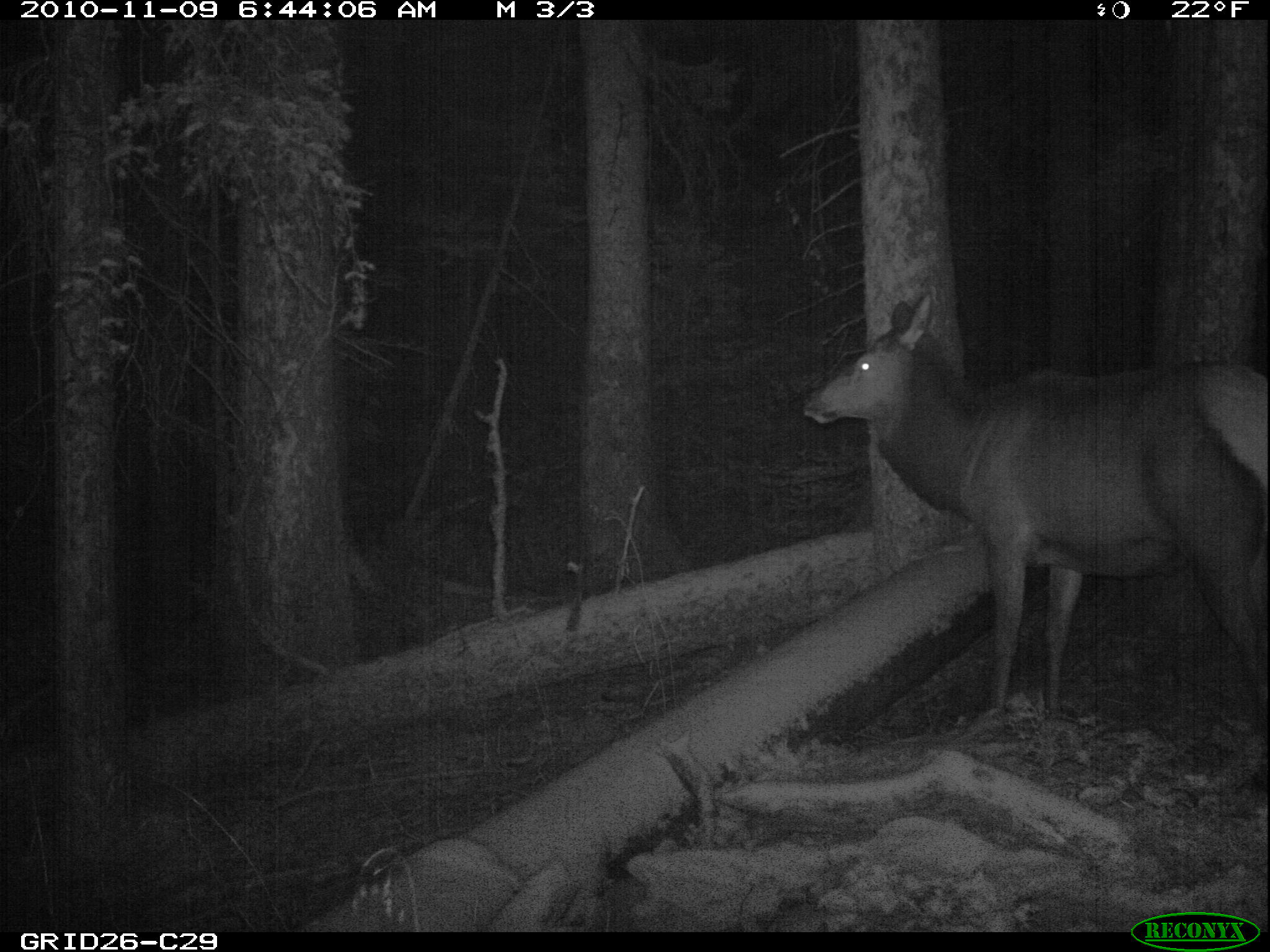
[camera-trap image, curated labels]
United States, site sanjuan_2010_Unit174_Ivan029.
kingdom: Animalia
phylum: Chordata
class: Mammalia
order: Artiodactyla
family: Cervidae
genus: Cervus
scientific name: Cervus elaphus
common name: red deer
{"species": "Cervus elaphus (red deer)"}